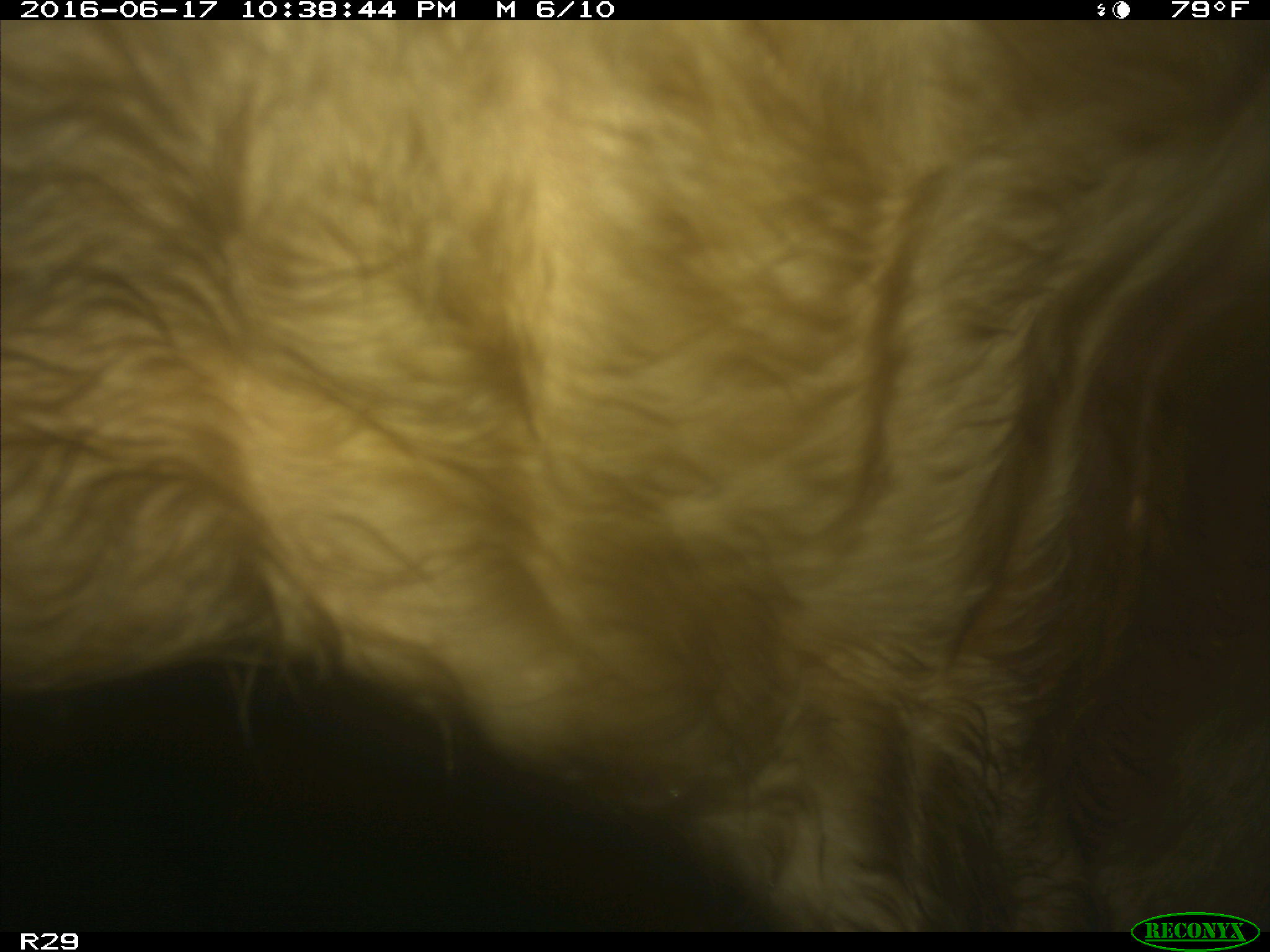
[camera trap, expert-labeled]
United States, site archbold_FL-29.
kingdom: Animalia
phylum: Chordata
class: Mammalia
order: Artiodactyla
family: Bovidae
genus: Bos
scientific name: Bos taurus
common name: domestic cow